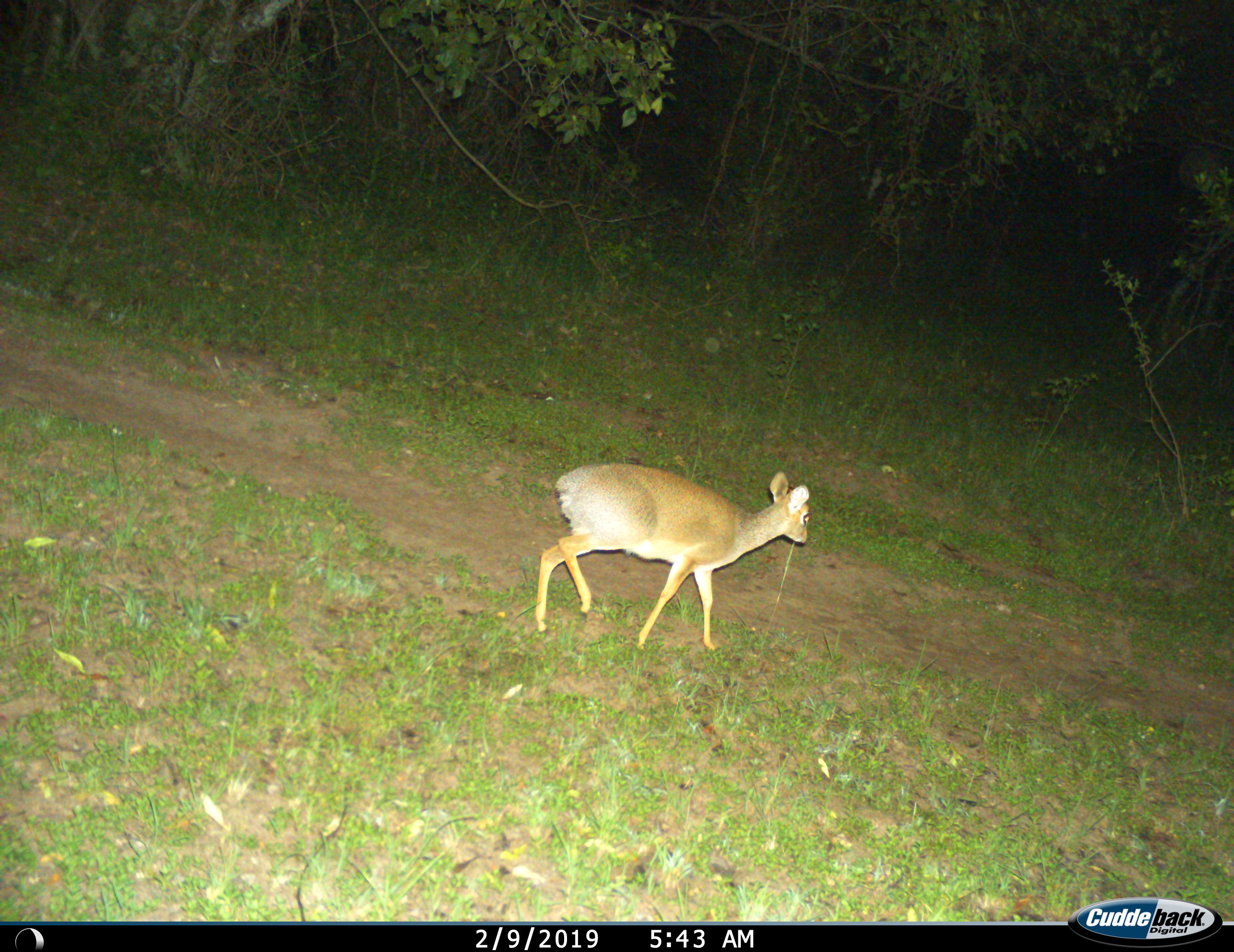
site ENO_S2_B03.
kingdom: Animalia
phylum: Chordata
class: Mammalia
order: Artiodactyla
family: Bovidae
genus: Madoqua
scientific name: Madoqua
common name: dik-dik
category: dikdik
Dikdik (dik-dik) (Madoqua), count 1. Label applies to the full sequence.